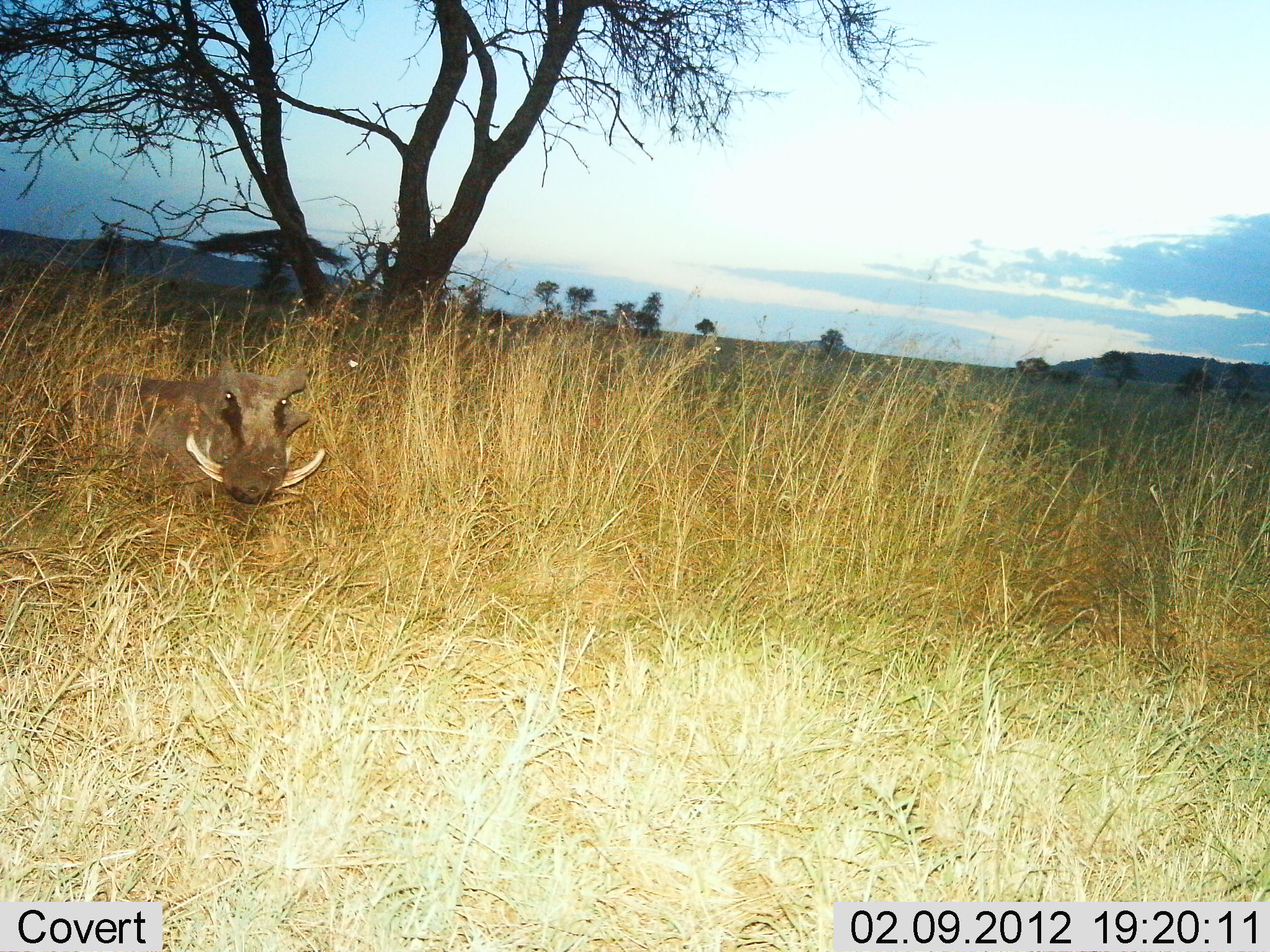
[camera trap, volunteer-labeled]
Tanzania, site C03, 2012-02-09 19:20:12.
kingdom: Animalia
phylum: Chordata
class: Mammalia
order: Artiodactyla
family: Suidae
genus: Phacochoerus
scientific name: Phacochoerus africanus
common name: warthog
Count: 1.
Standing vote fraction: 94%.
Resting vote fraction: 0%.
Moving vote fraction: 6%.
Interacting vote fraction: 0%.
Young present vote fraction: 0%.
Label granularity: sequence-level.